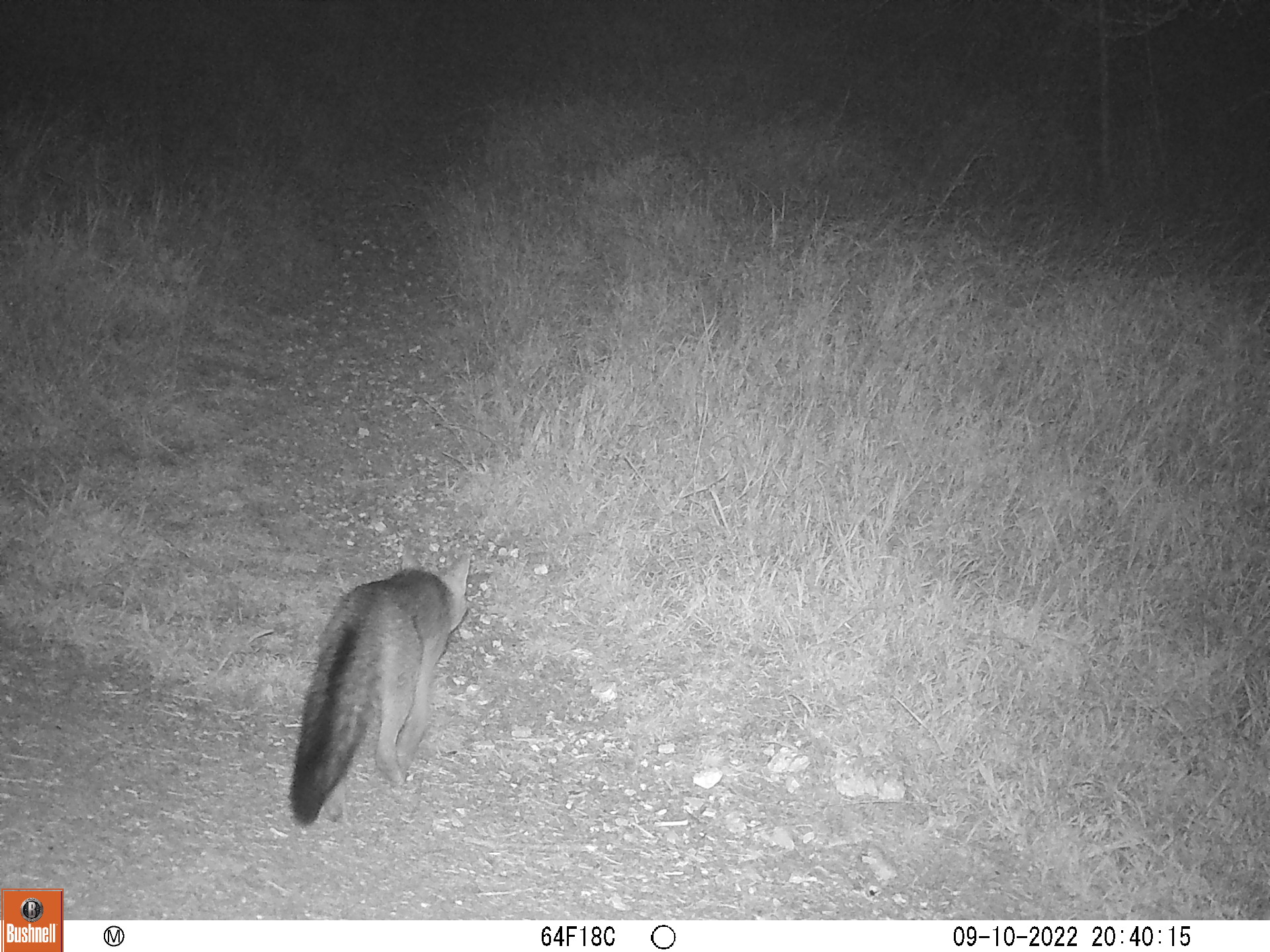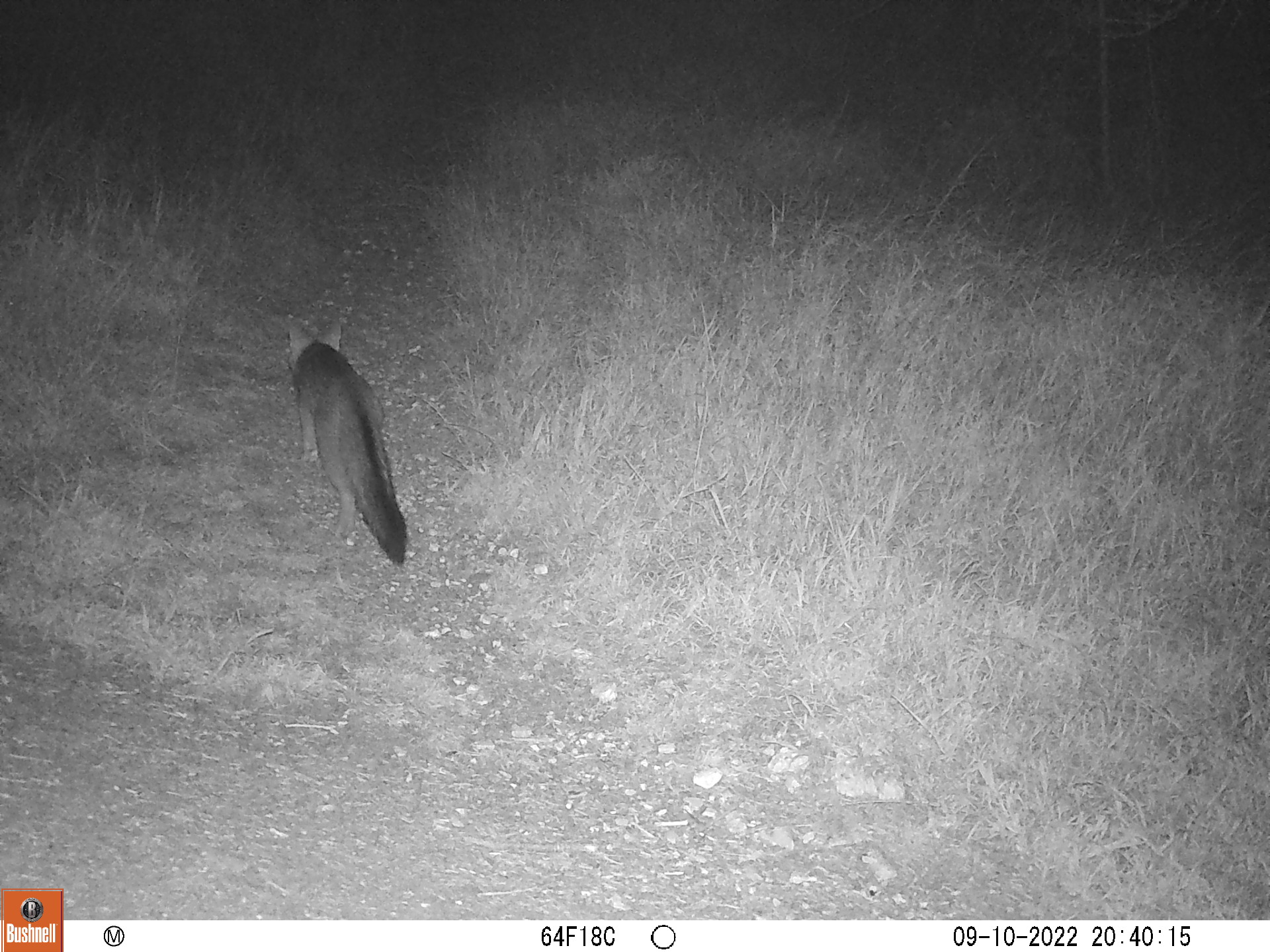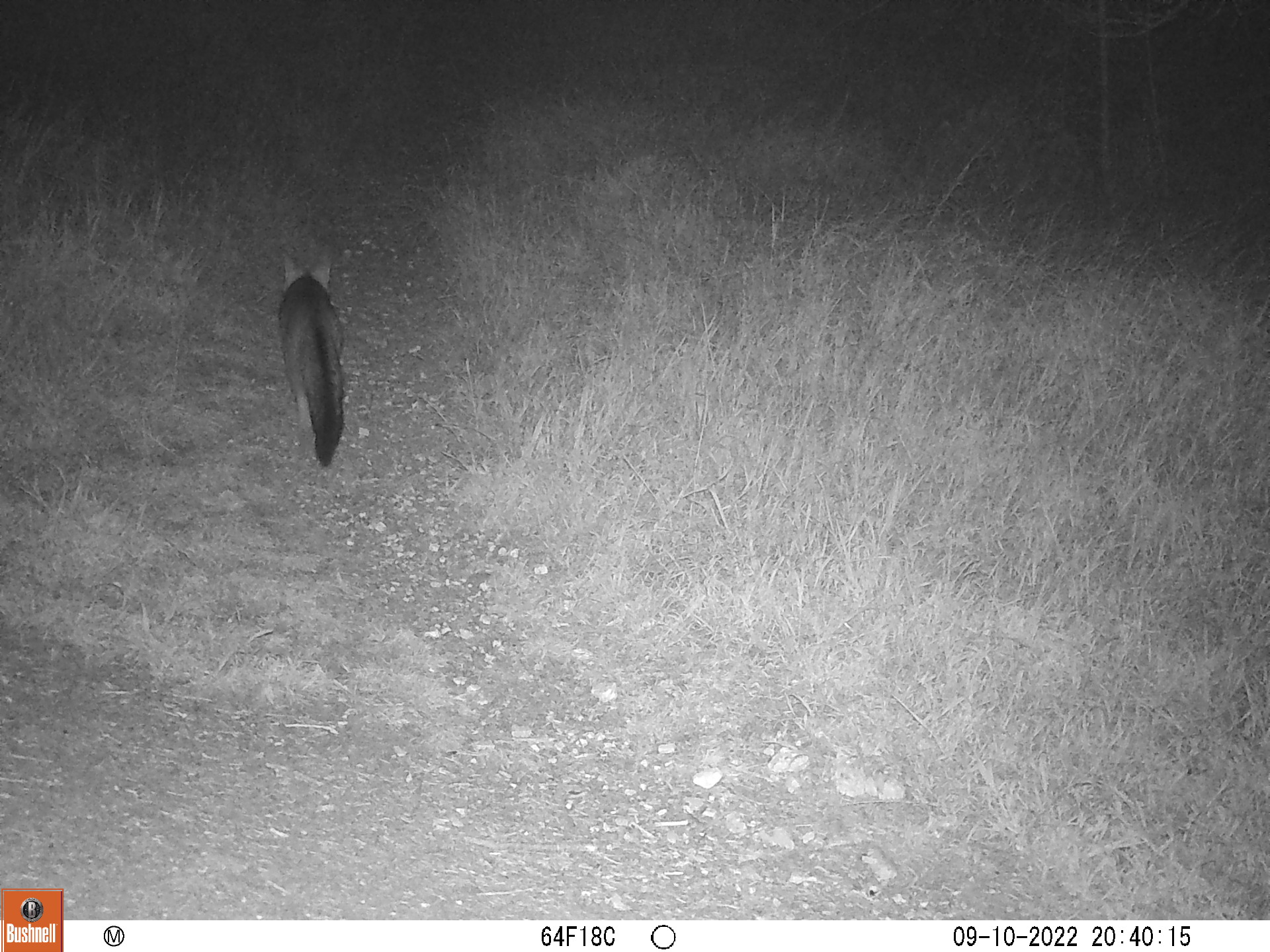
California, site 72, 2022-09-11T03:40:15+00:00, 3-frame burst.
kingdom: Animalia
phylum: Chordata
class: Mammalia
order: Carnivora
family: Canidae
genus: Urocyon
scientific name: Urocyon cinereoargenteus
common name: gray fox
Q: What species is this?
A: Gray fox (Urocyon cinereoargenteus).